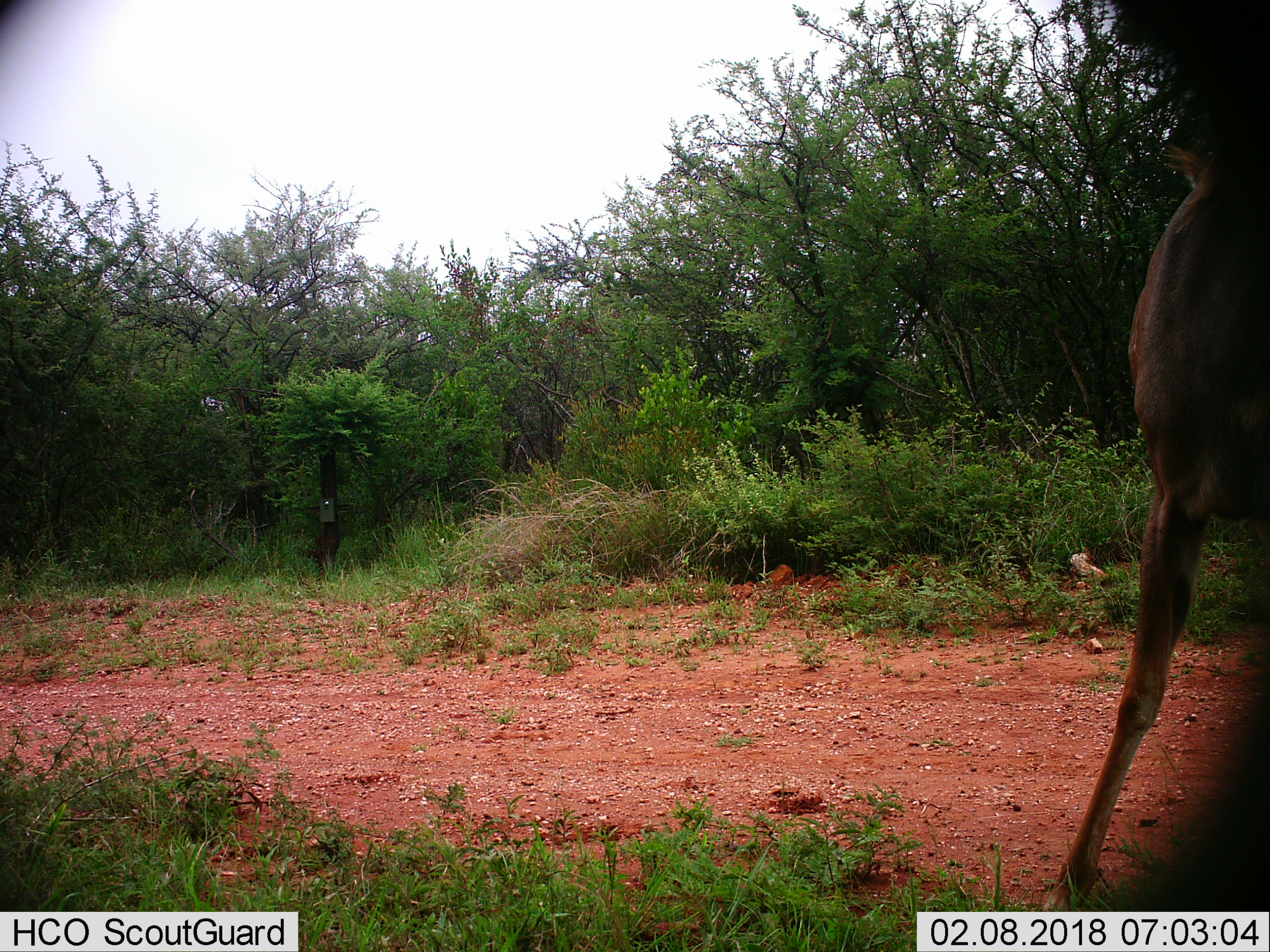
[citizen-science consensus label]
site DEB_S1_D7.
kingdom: Animalia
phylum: Chordata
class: Mammalia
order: Artiodactyla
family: Bovidae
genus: Tragelaphus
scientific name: Tragelaphus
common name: kudu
Kudu (Tragelaphus), count 1. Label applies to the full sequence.